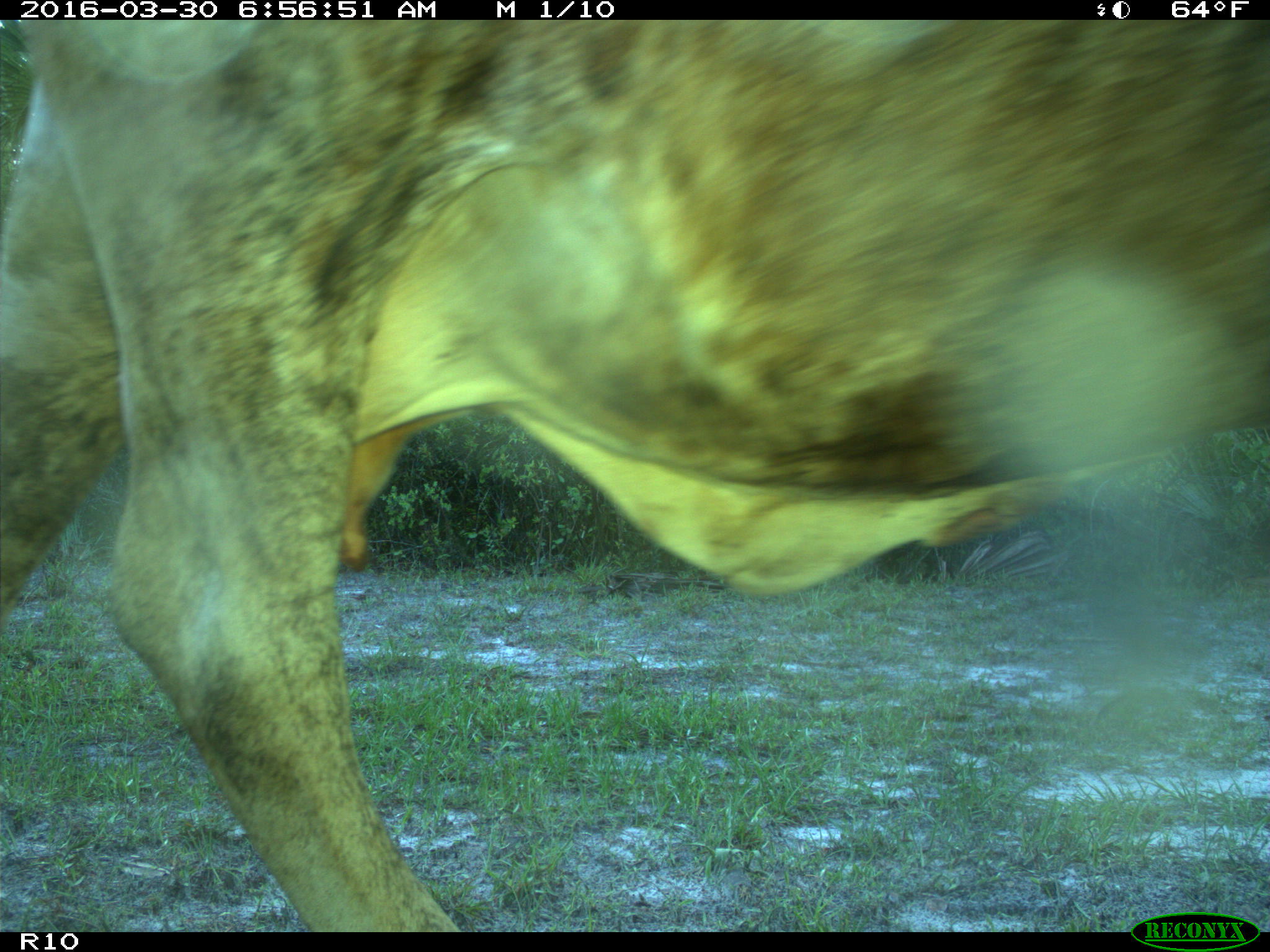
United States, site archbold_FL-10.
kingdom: Animalia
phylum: Chordata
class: Mammalia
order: Artiodactyla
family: Bovidae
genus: Bos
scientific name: Bos taurus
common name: domestic cow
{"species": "Bos taurus (domestic cow)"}